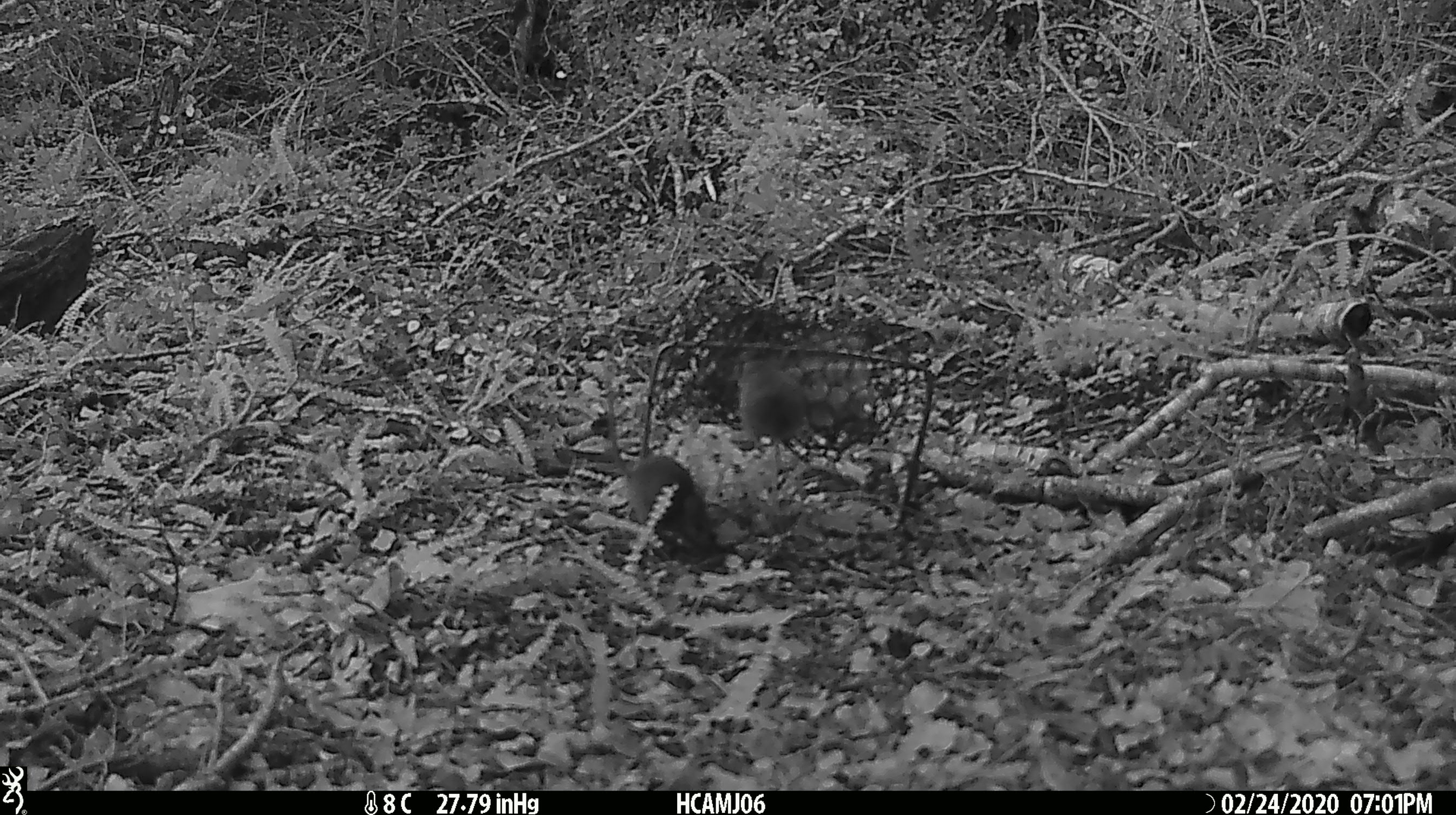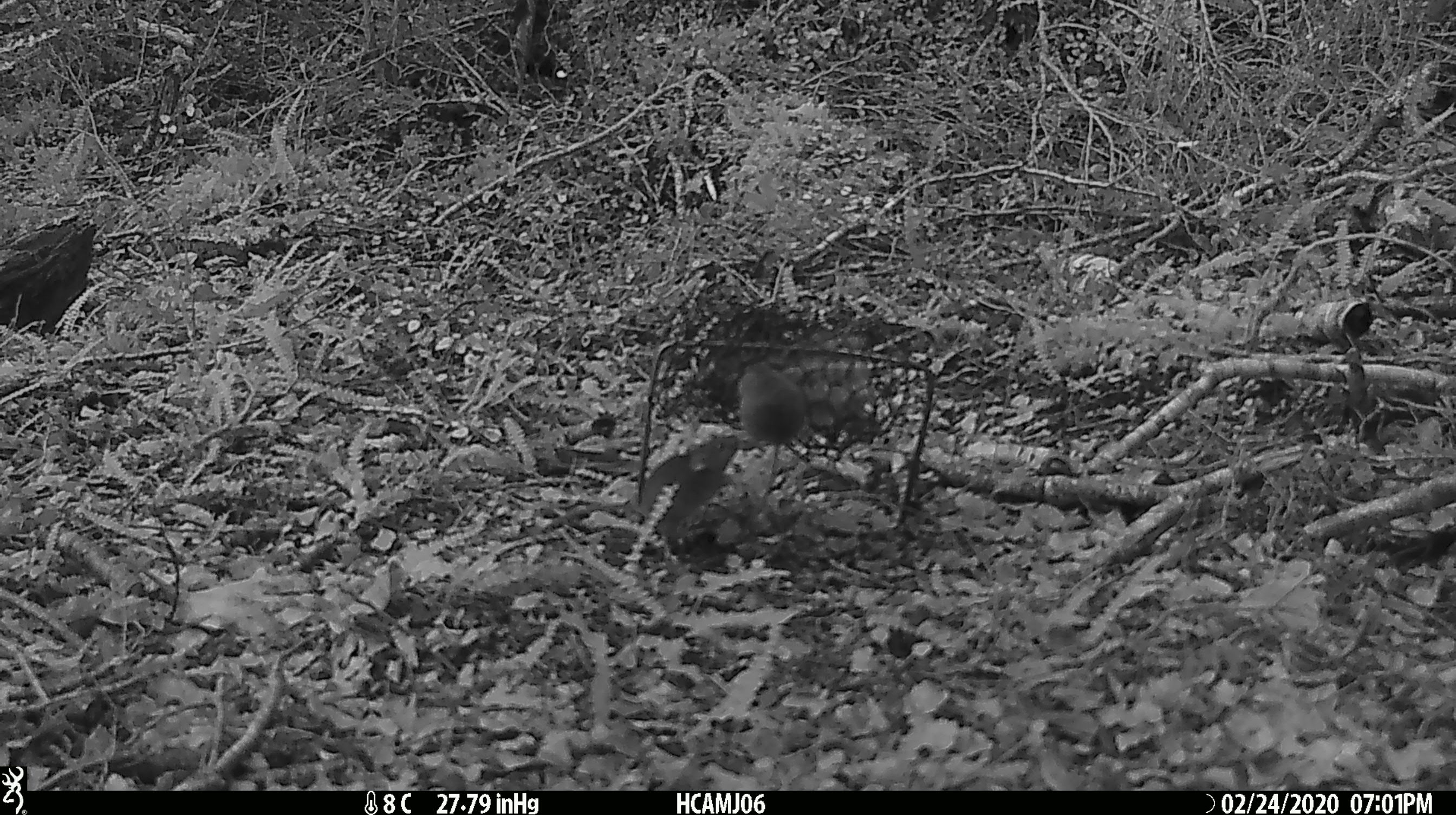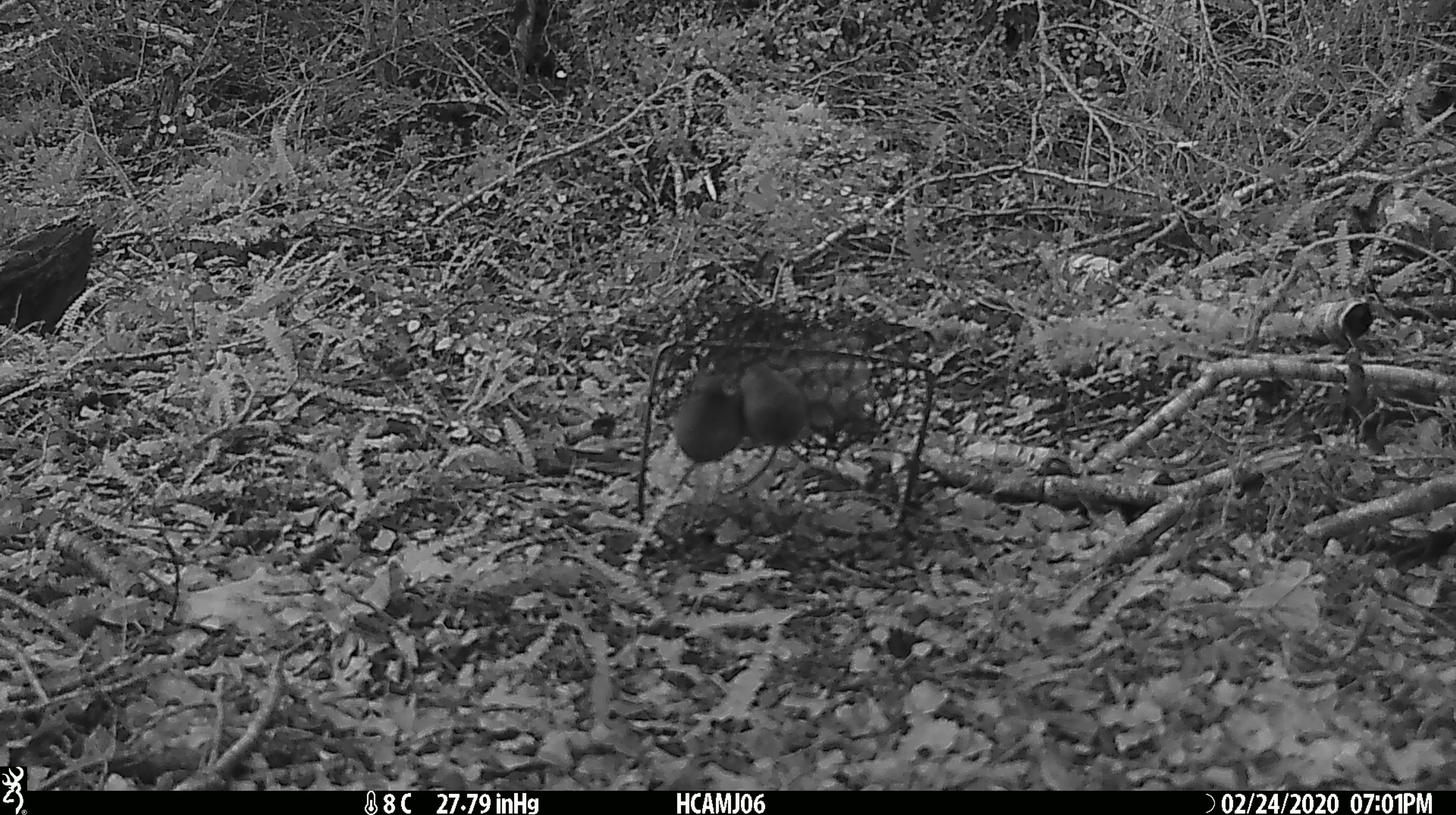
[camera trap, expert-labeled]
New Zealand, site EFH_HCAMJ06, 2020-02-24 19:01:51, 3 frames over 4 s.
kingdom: Animalia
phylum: Chordata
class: Mammalia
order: Rodentia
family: Muridae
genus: Mus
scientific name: Mus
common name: mouse